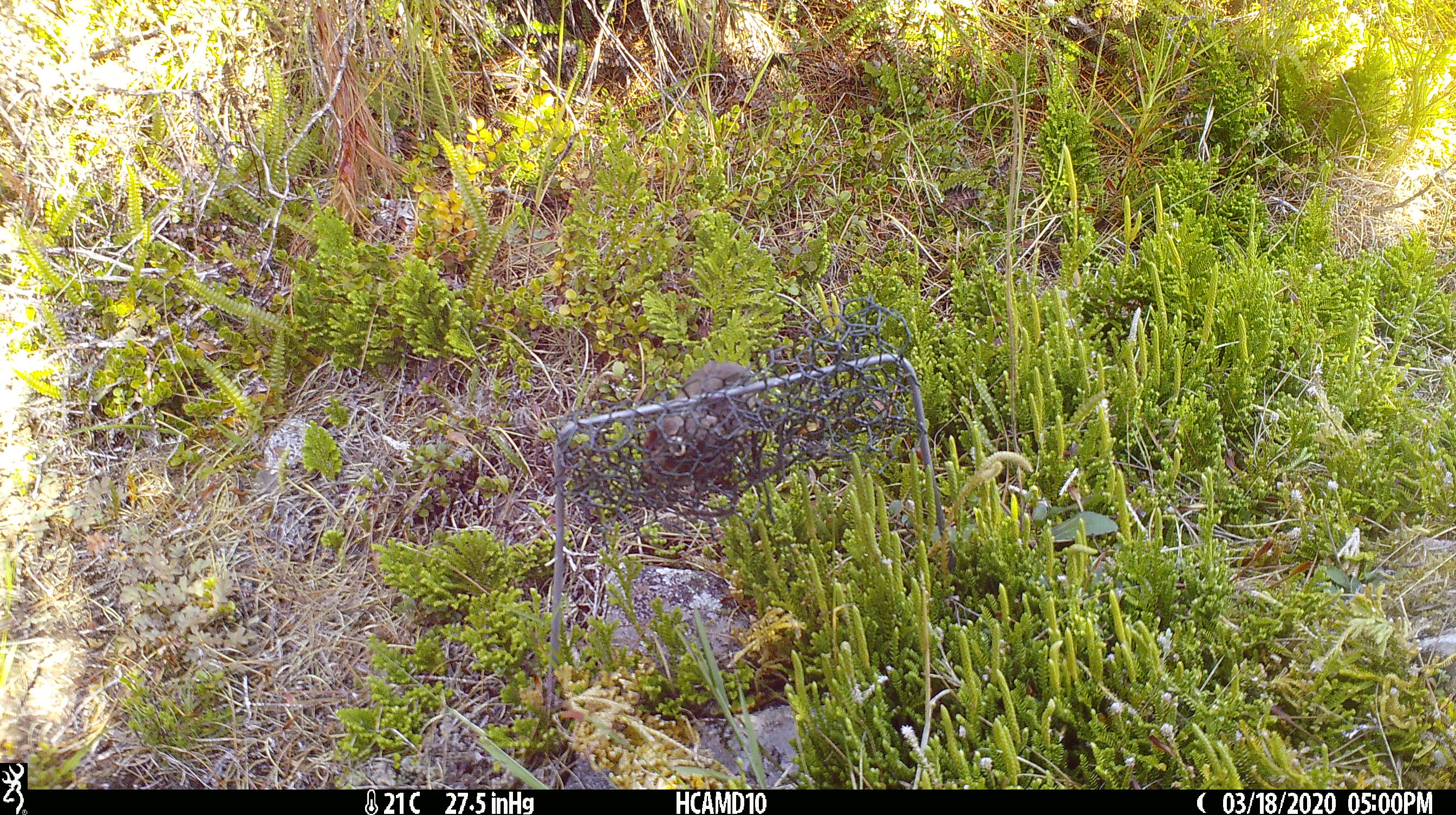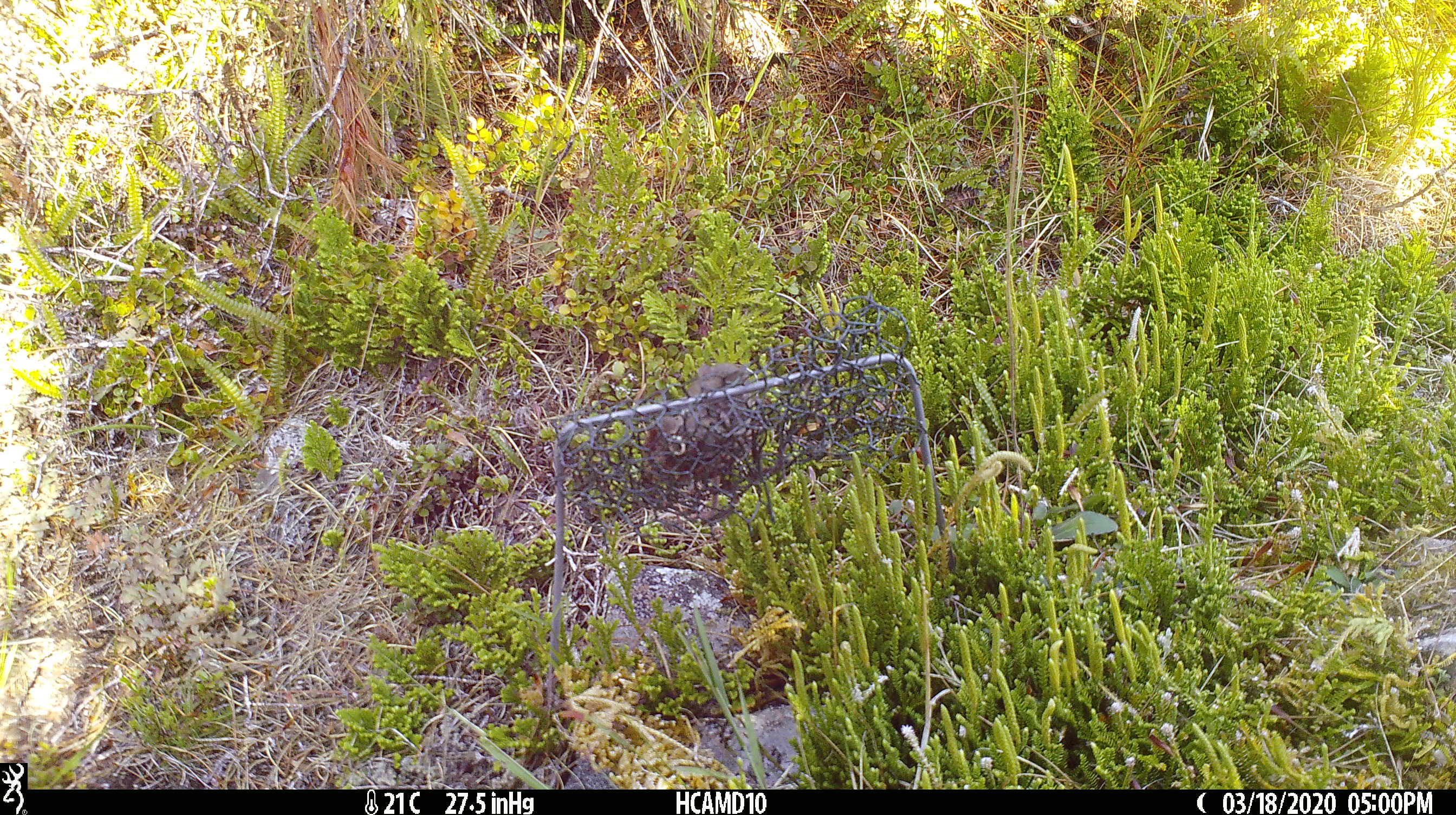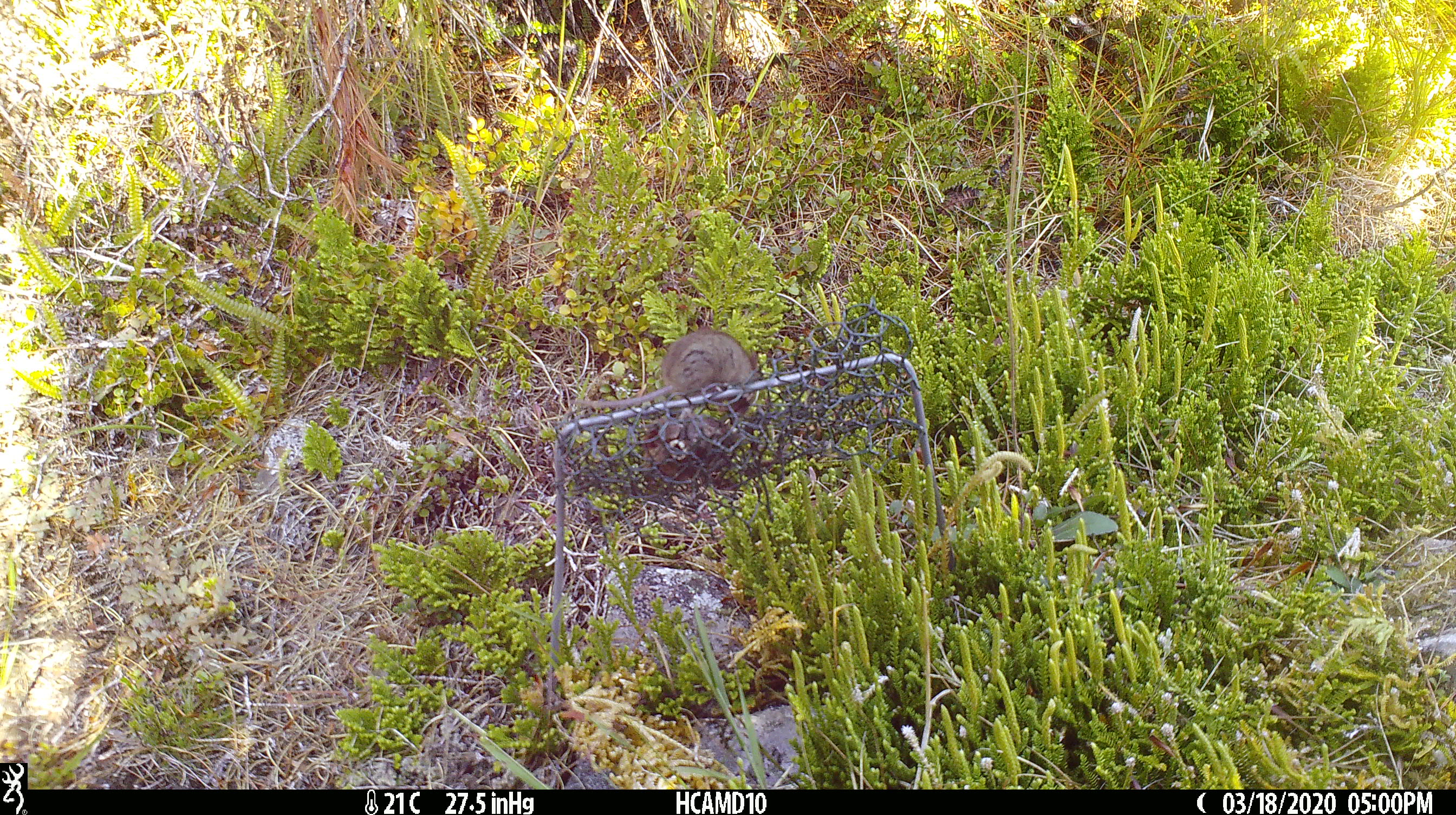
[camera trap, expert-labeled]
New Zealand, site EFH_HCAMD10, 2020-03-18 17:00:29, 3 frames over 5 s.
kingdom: Animalia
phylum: Chordata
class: Mammalia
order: Rodentia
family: Muridae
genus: Mus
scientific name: Mus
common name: mouse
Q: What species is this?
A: Mouse (Mus).